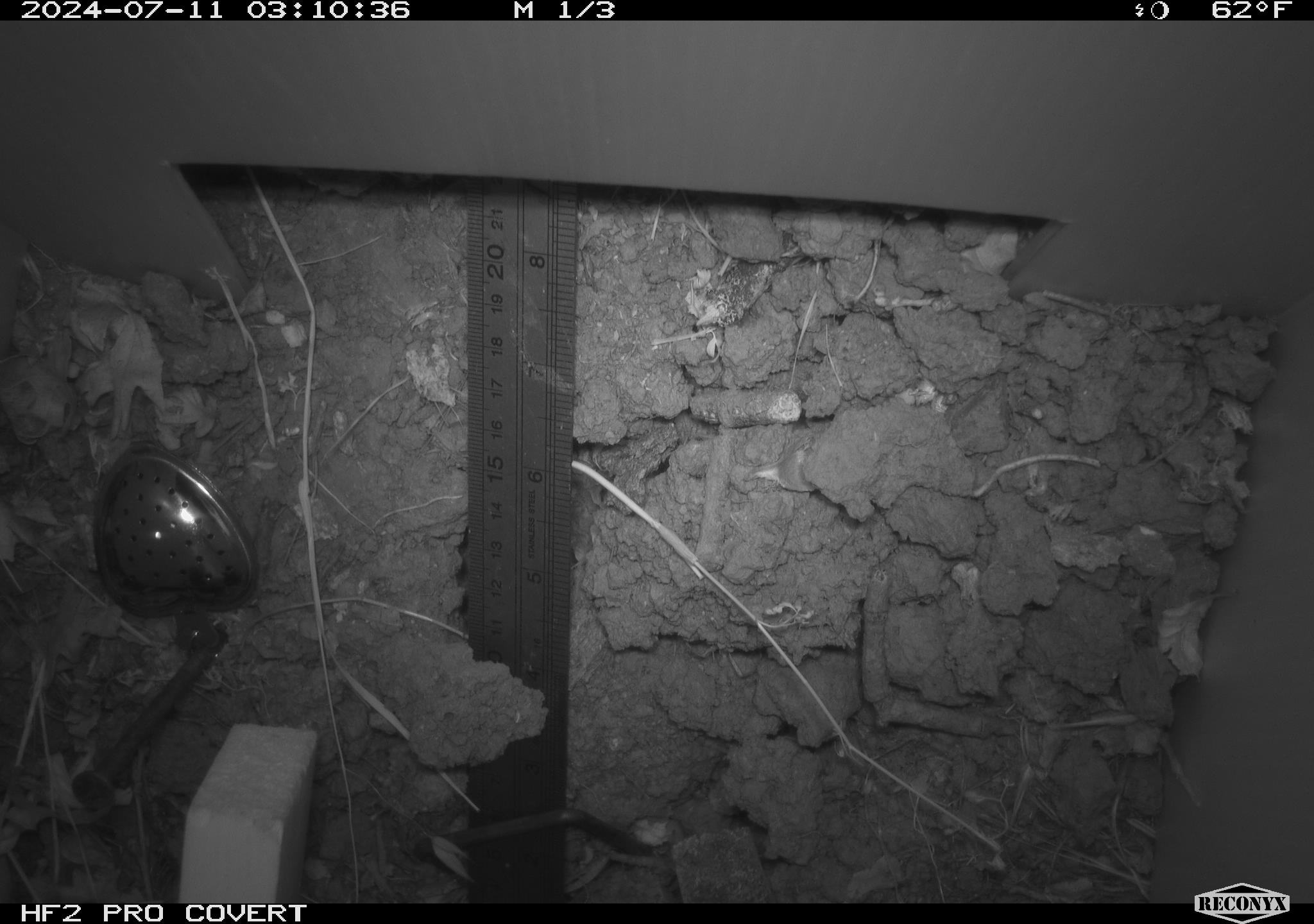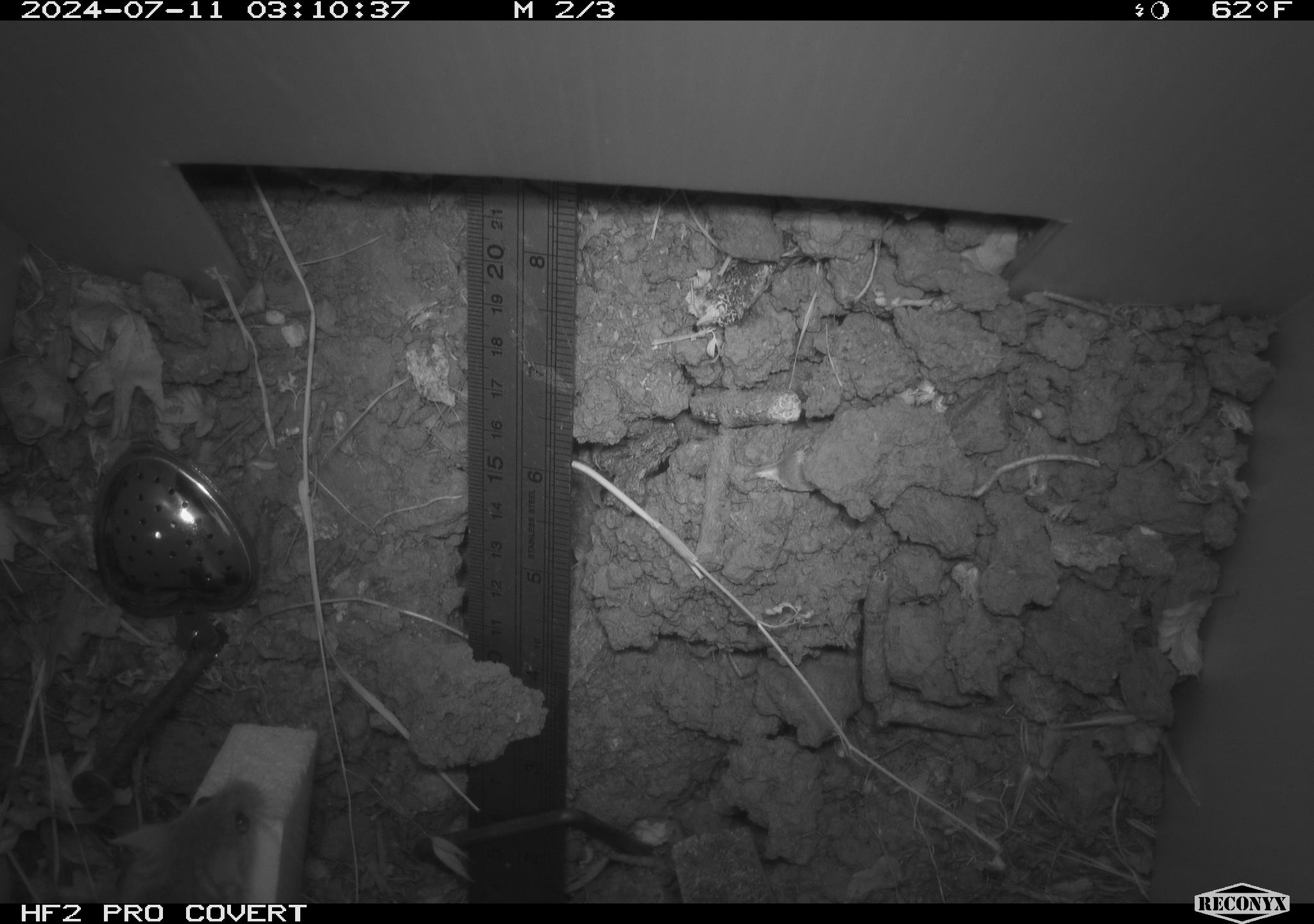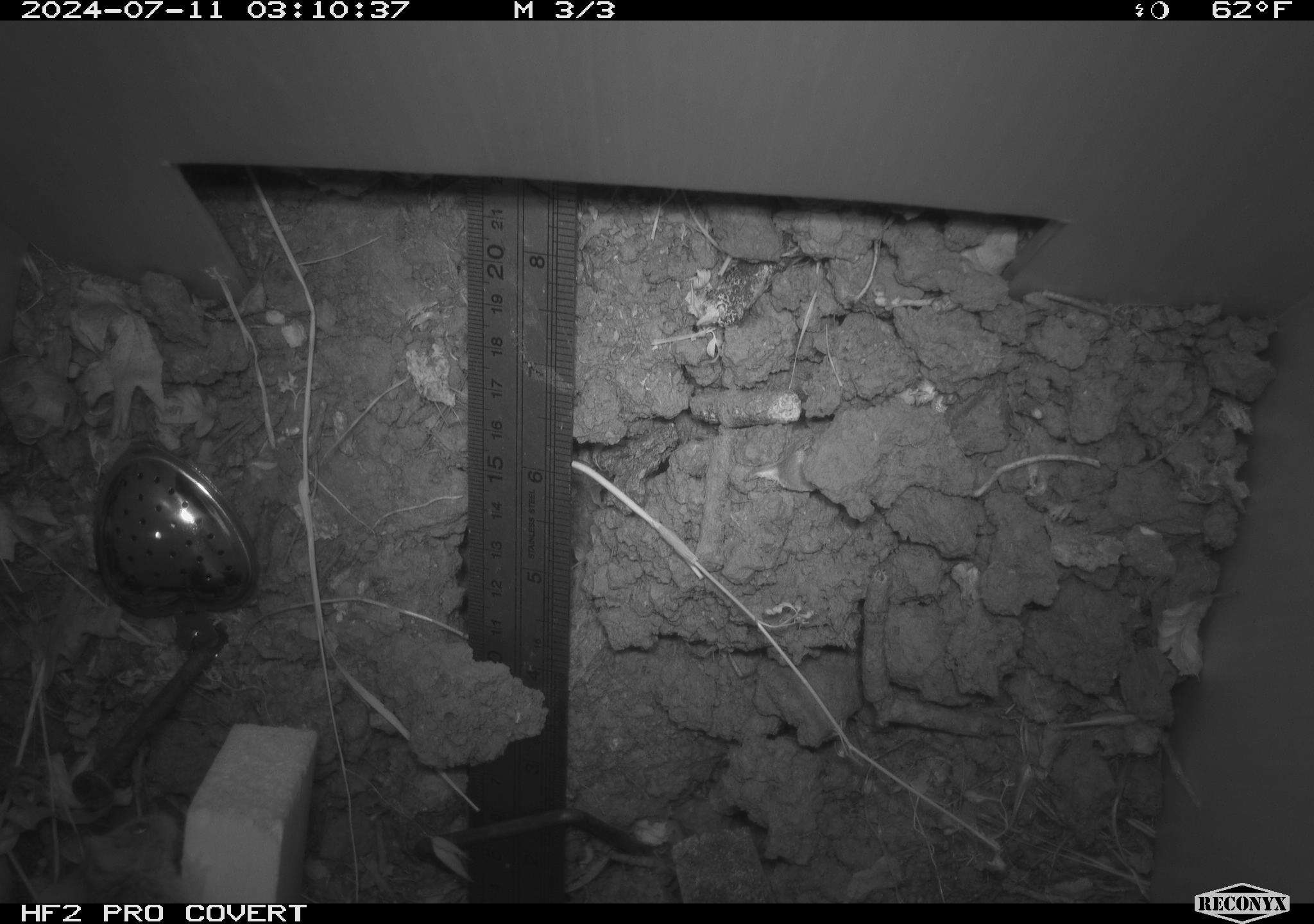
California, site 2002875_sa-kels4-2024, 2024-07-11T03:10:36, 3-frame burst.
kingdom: Animalia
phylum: Chordata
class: Mammalia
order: Rodentia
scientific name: Rodentia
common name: rodent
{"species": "rodent (Rodentia)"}